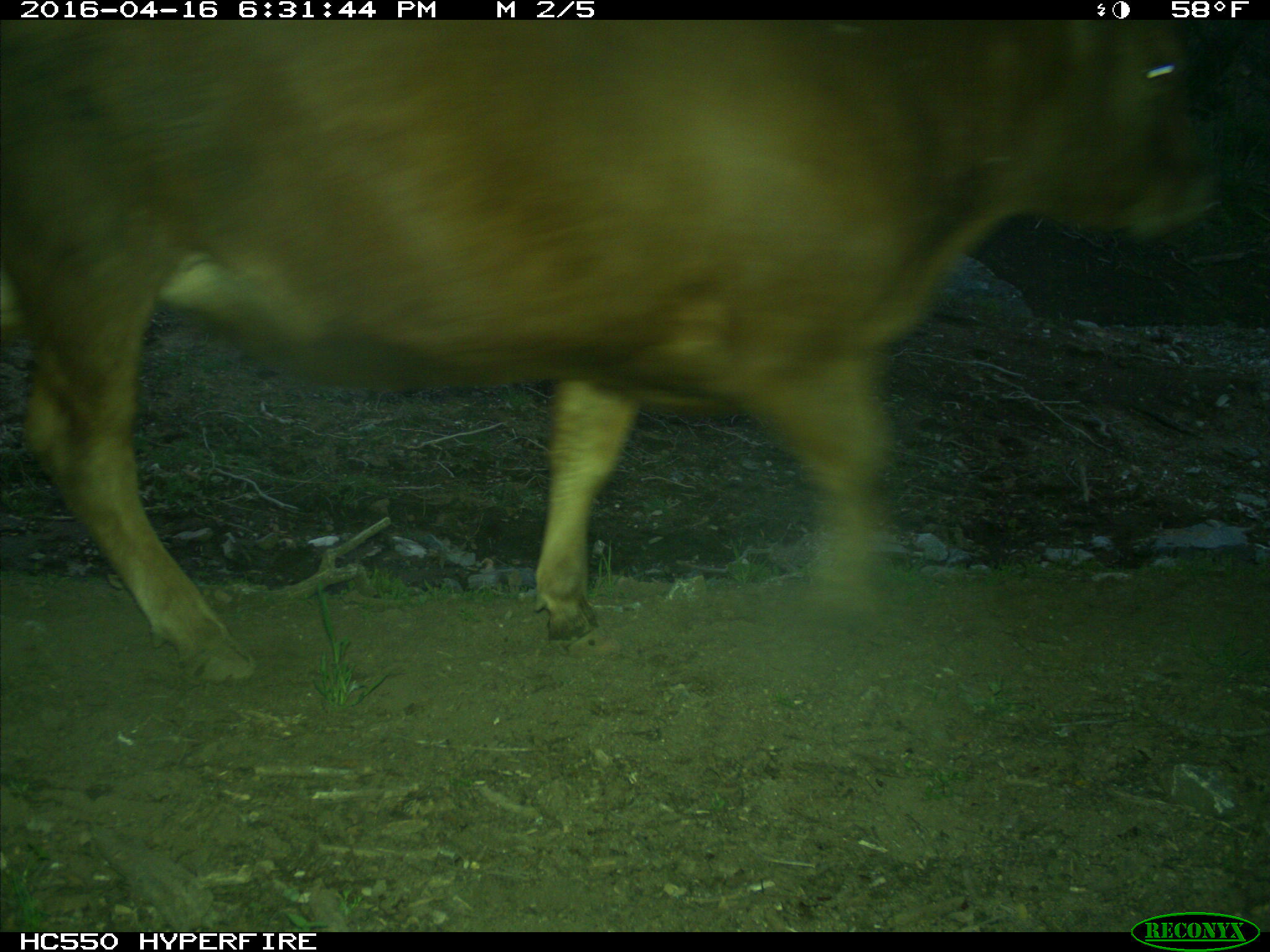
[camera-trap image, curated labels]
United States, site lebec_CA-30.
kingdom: Animalia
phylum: Chordata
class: Mammalia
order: Artiodactyla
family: Bovidae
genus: Bos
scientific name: Bos taurus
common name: domestic cow